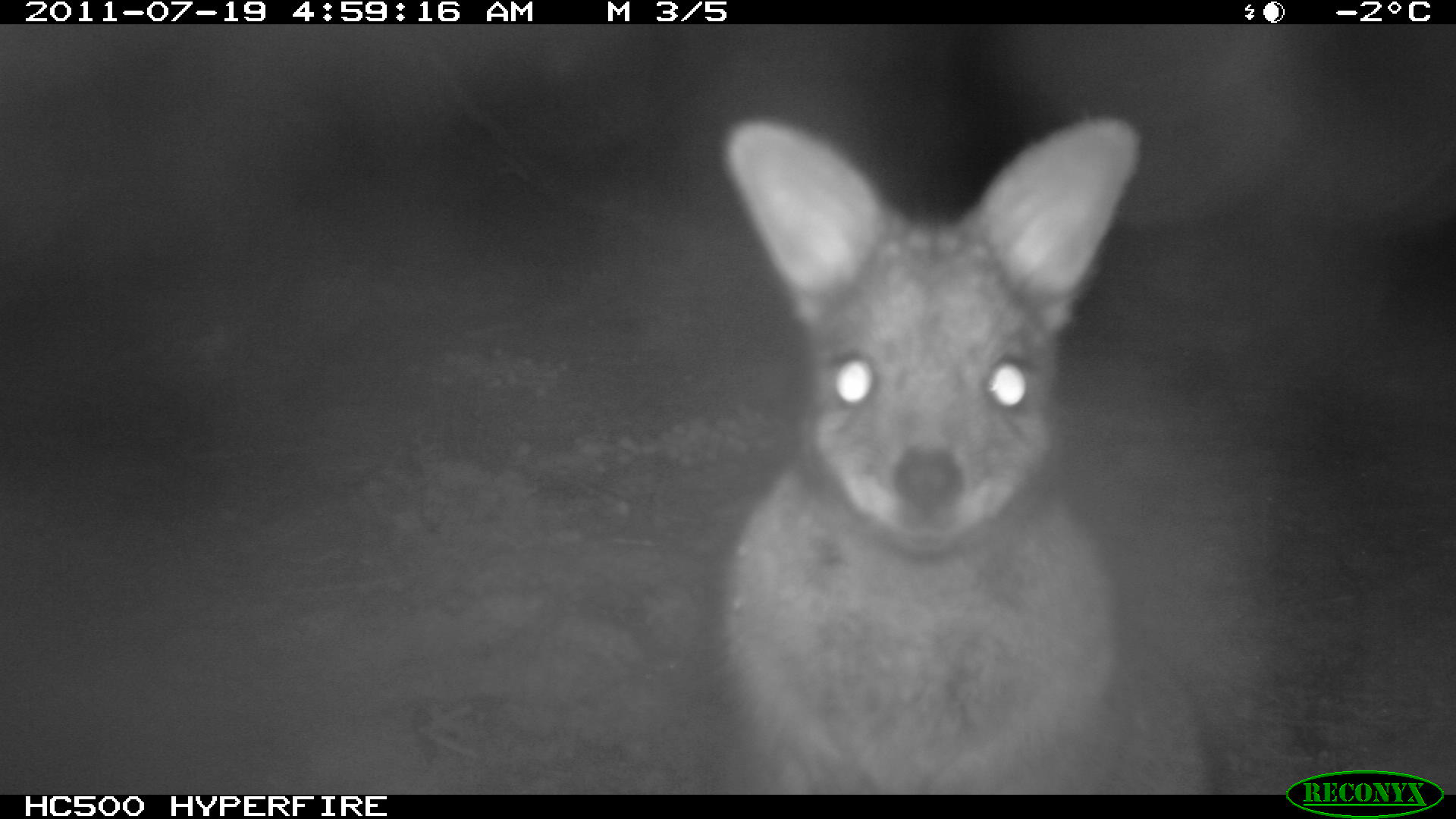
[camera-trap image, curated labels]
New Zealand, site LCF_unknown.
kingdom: Animalia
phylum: Chordata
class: Mammalia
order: Diprotodontia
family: Macropodidae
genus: Notamacropus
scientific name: Notamacropus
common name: wallaby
Wallaby (Notamacropus).